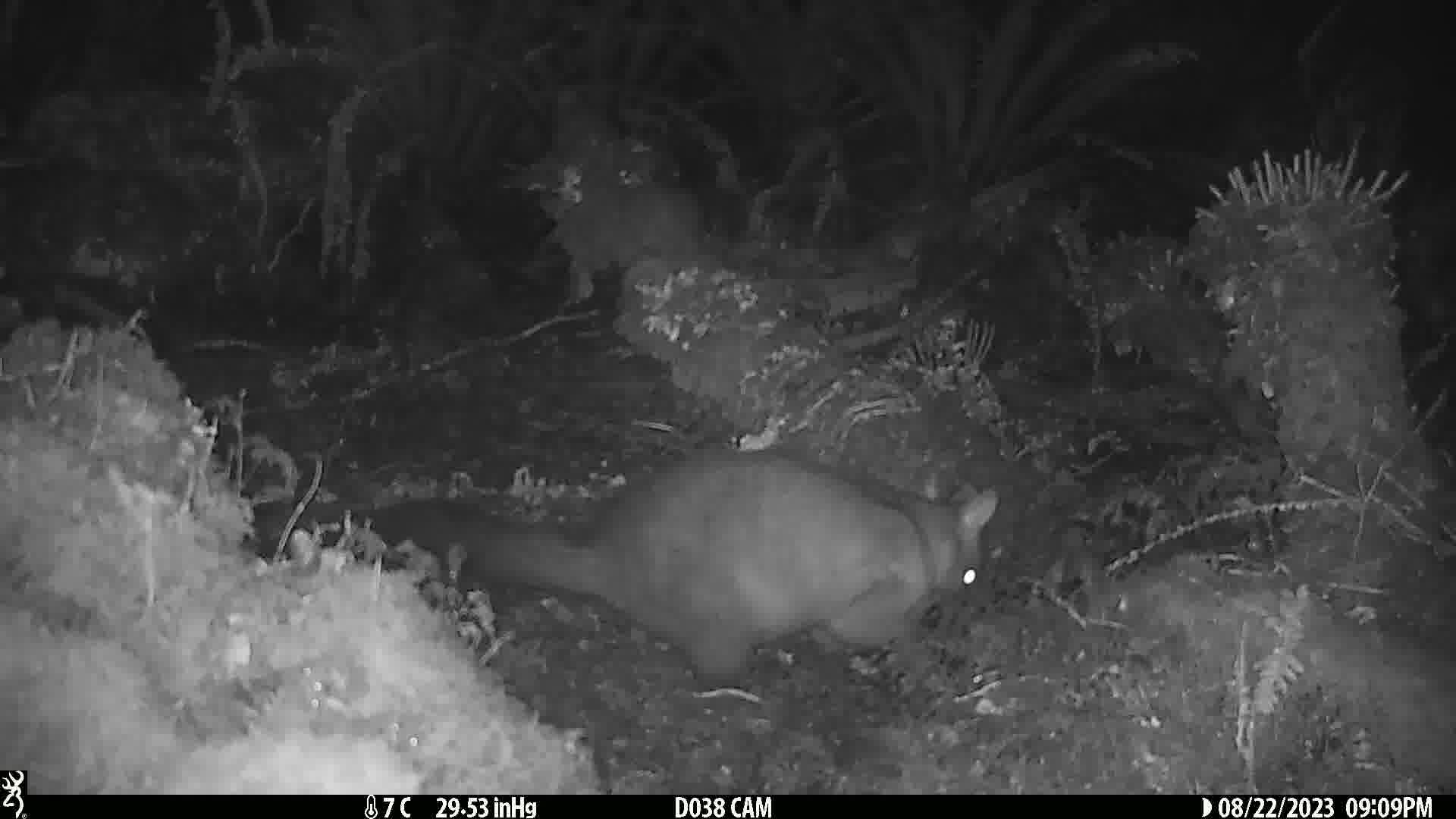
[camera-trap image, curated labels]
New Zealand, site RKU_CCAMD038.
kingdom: Animalia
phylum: Chordata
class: Mammalia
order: Diprotodontia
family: Phalangeridae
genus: Trichosurus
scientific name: Trichosurus vulpecula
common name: common brushtail possum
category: possum